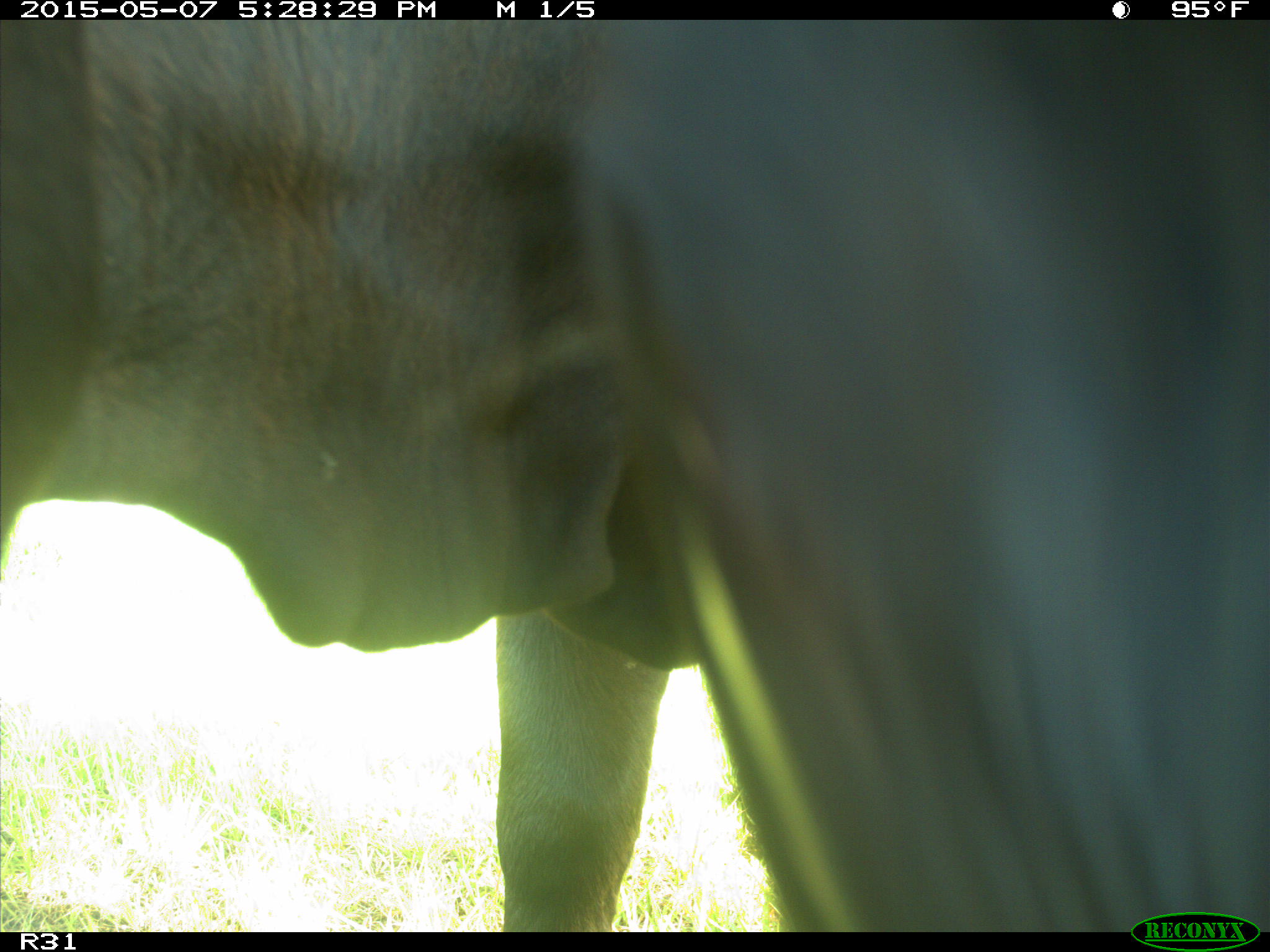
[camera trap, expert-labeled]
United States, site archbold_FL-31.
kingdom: Animalia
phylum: Chordata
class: Mammalia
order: Artiodactyla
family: Bovidae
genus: Bos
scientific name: Bos taurus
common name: domestic cow